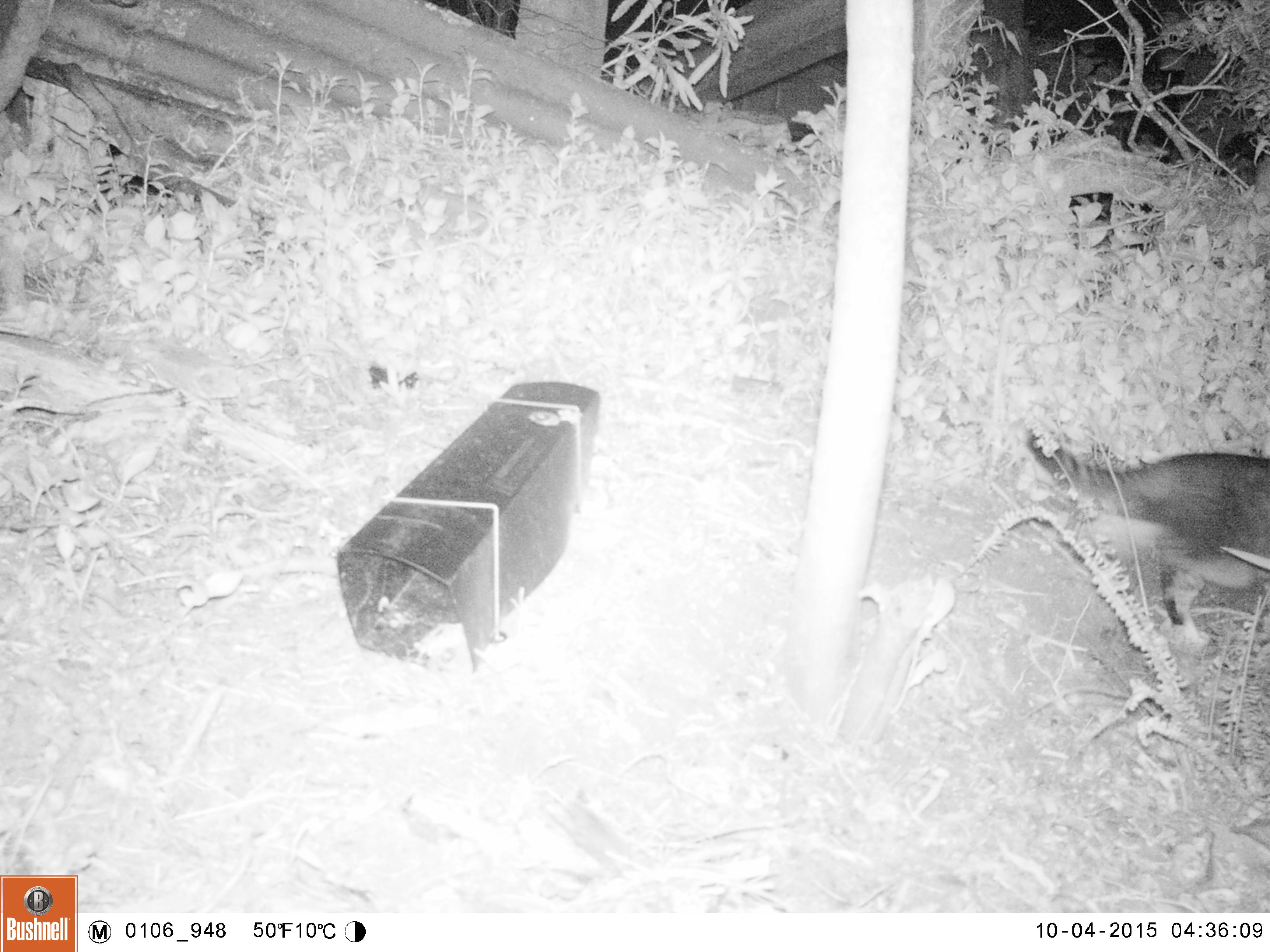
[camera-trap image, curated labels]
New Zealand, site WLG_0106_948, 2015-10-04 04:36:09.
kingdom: Animalia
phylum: Chordata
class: Mammalia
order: Carnivora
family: Felidae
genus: Felis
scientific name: Felis catus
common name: domestic cat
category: cat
Cat (domestic cat) (Felis catus).